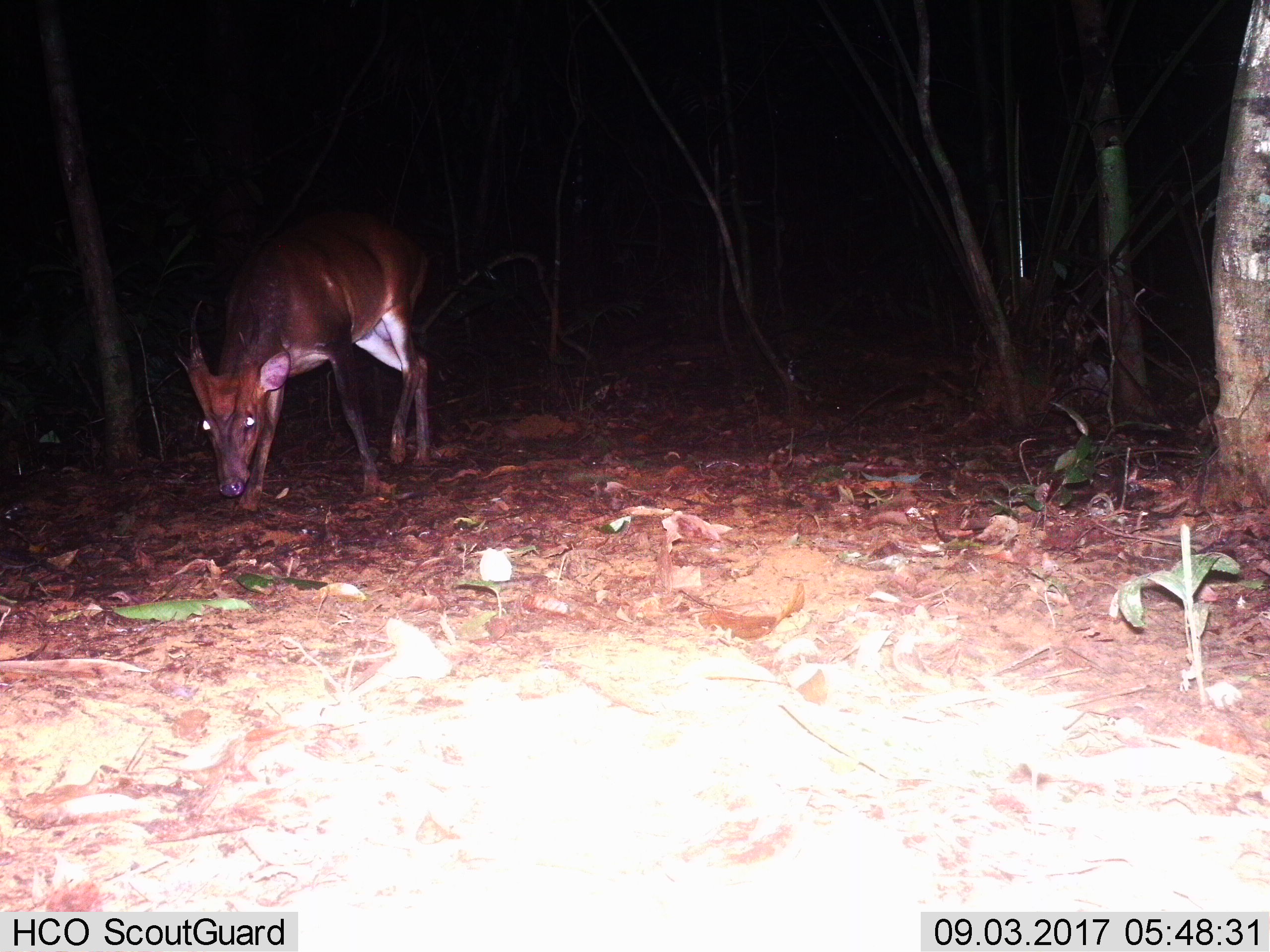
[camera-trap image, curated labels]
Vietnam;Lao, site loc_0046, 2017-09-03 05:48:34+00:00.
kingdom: Animalia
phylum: Chordata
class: Mammalia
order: Artiodactyla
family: Cervidae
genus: Muntiacus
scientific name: Muntiacus vuquangensis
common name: large-antlered muntjac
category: large antlered muntjac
Large antlered muntjac (large-antlered muntjac) (Muntiacus vuquangensis). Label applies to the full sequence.